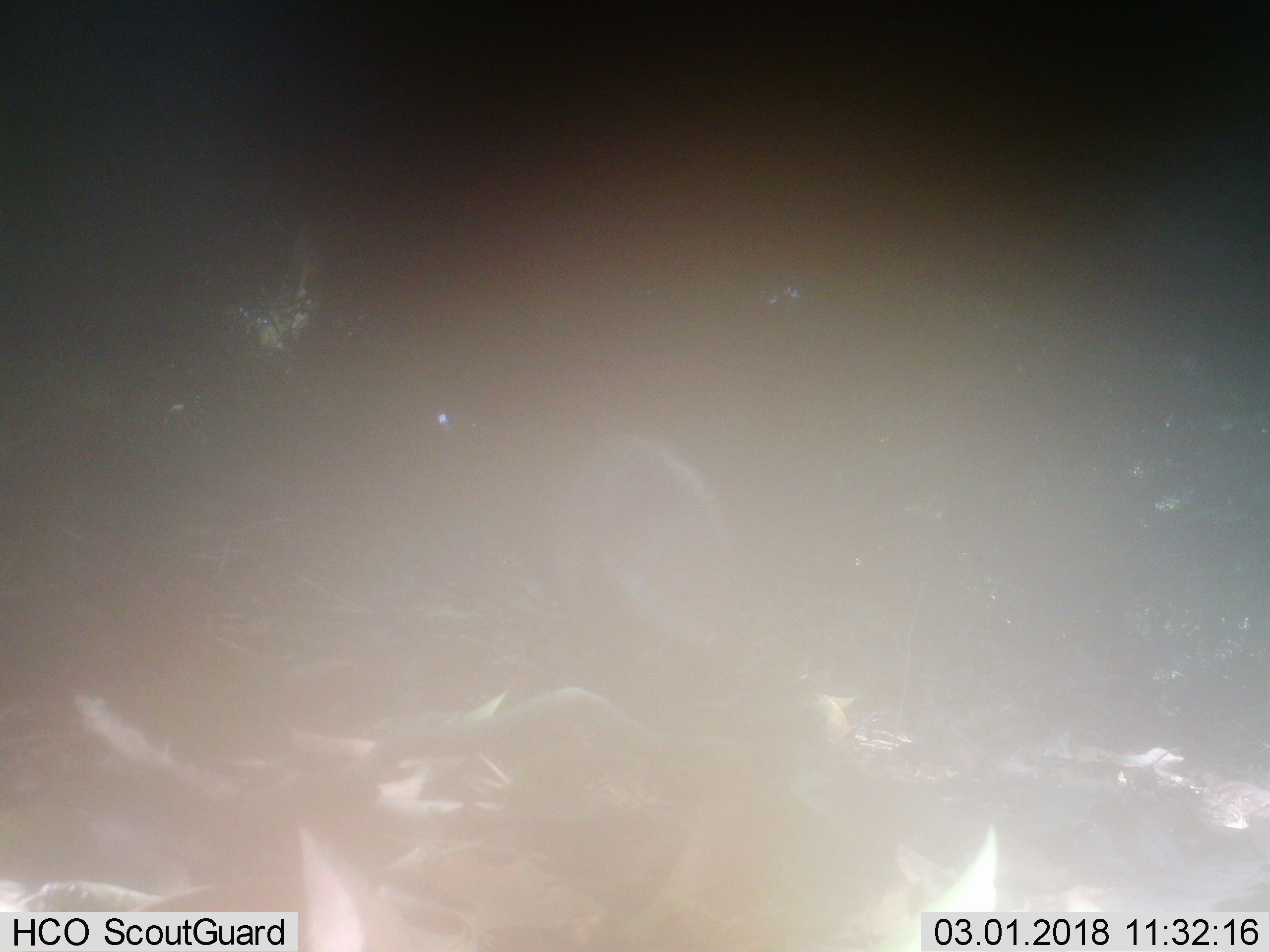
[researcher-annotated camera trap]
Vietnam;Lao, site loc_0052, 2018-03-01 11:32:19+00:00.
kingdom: Animalia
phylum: Chordata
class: Mammalia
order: Carnivora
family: Herpestidae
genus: Urva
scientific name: Urva urva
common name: crab-eating mongoose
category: crab eating mongoose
Crab eating mongoose (crab-eating mongoose) (Urva urva). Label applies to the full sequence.